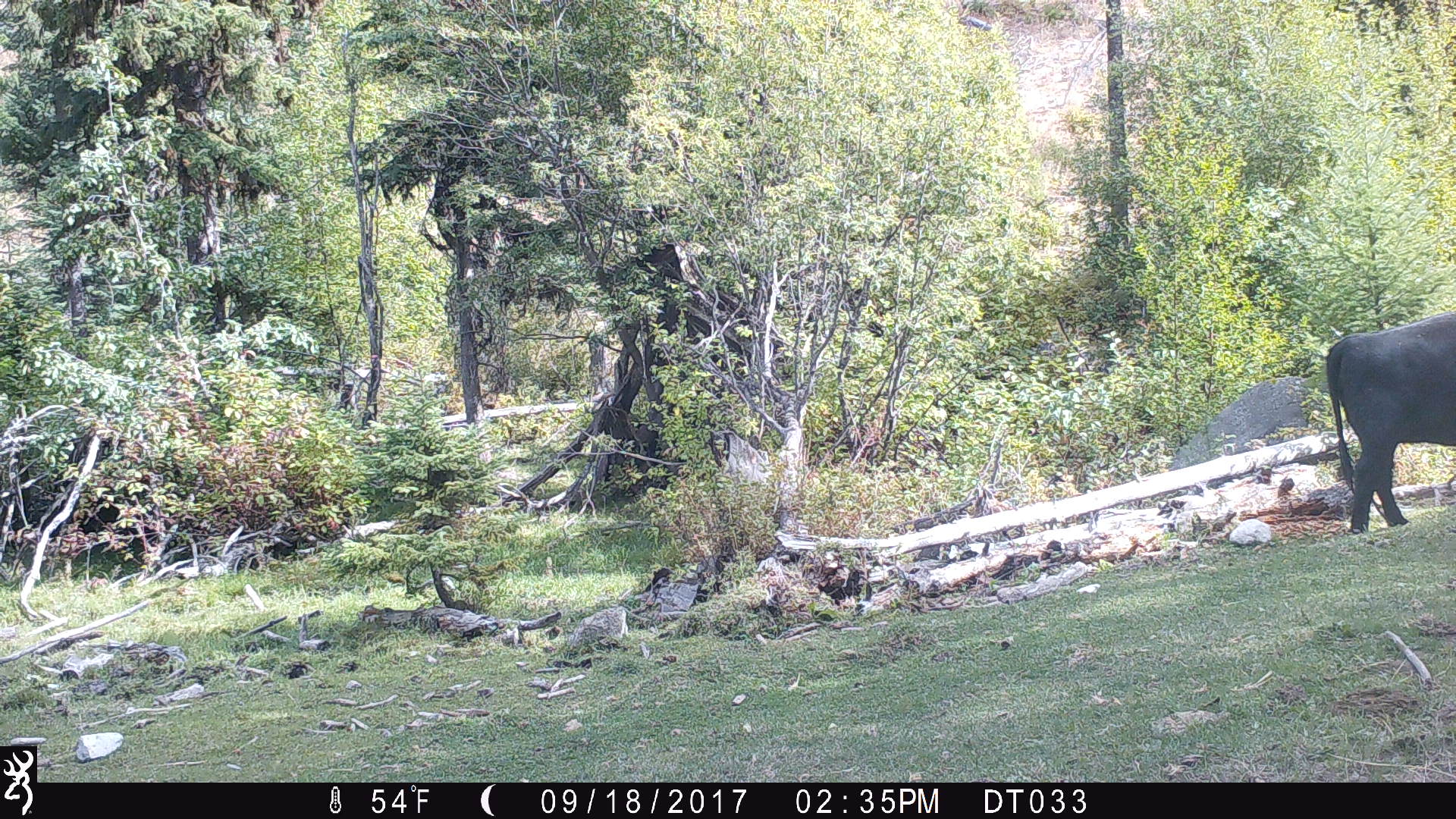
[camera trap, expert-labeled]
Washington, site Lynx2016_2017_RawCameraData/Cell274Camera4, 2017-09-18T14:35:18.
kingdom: Animalia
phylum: Chordata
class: Mammalia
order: Artiodactyla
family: Bovidae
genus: Bos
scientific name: Bos taurus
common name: domestic cattle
Domestic cattle (Bos taurus). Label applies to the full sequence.